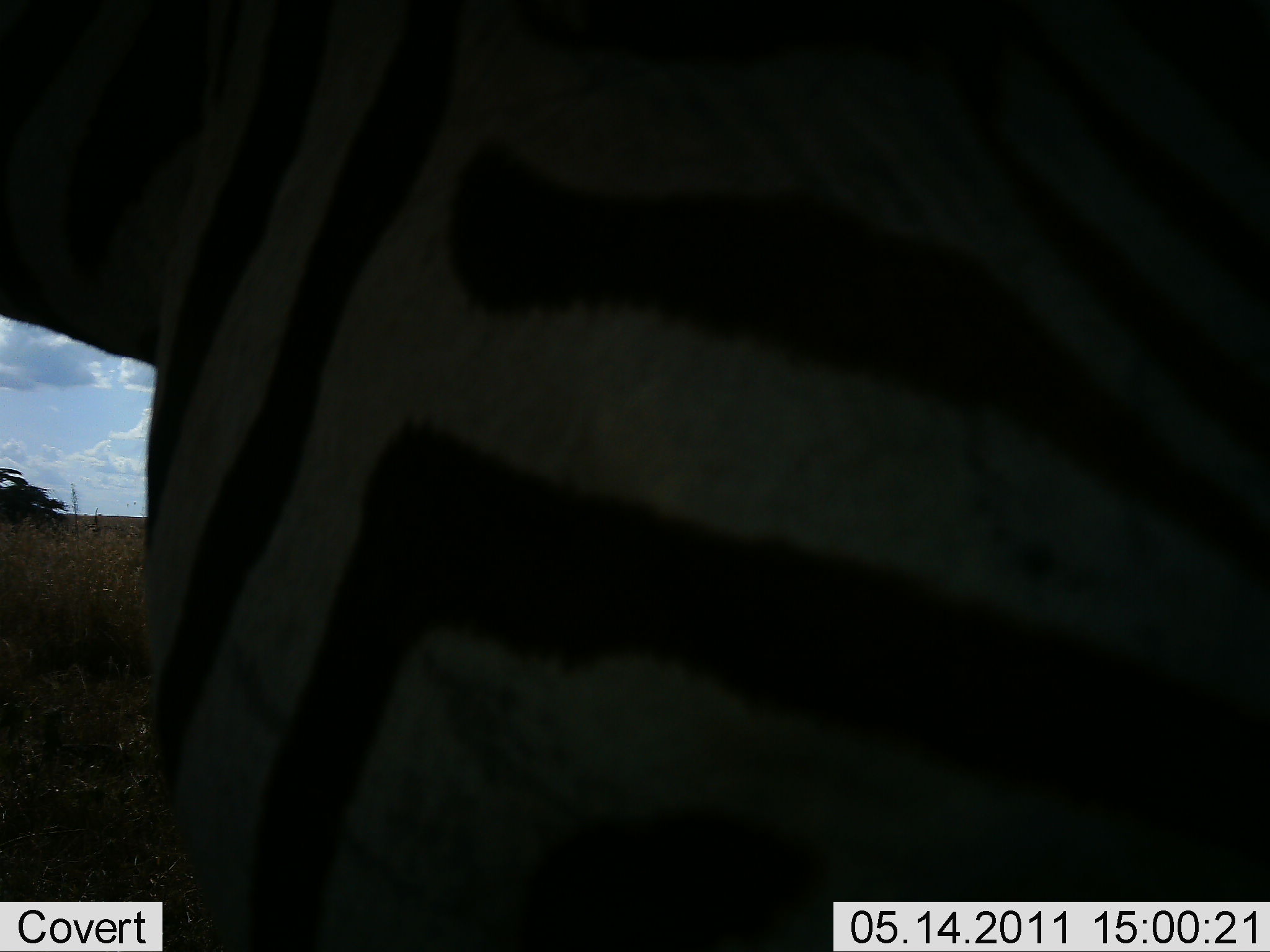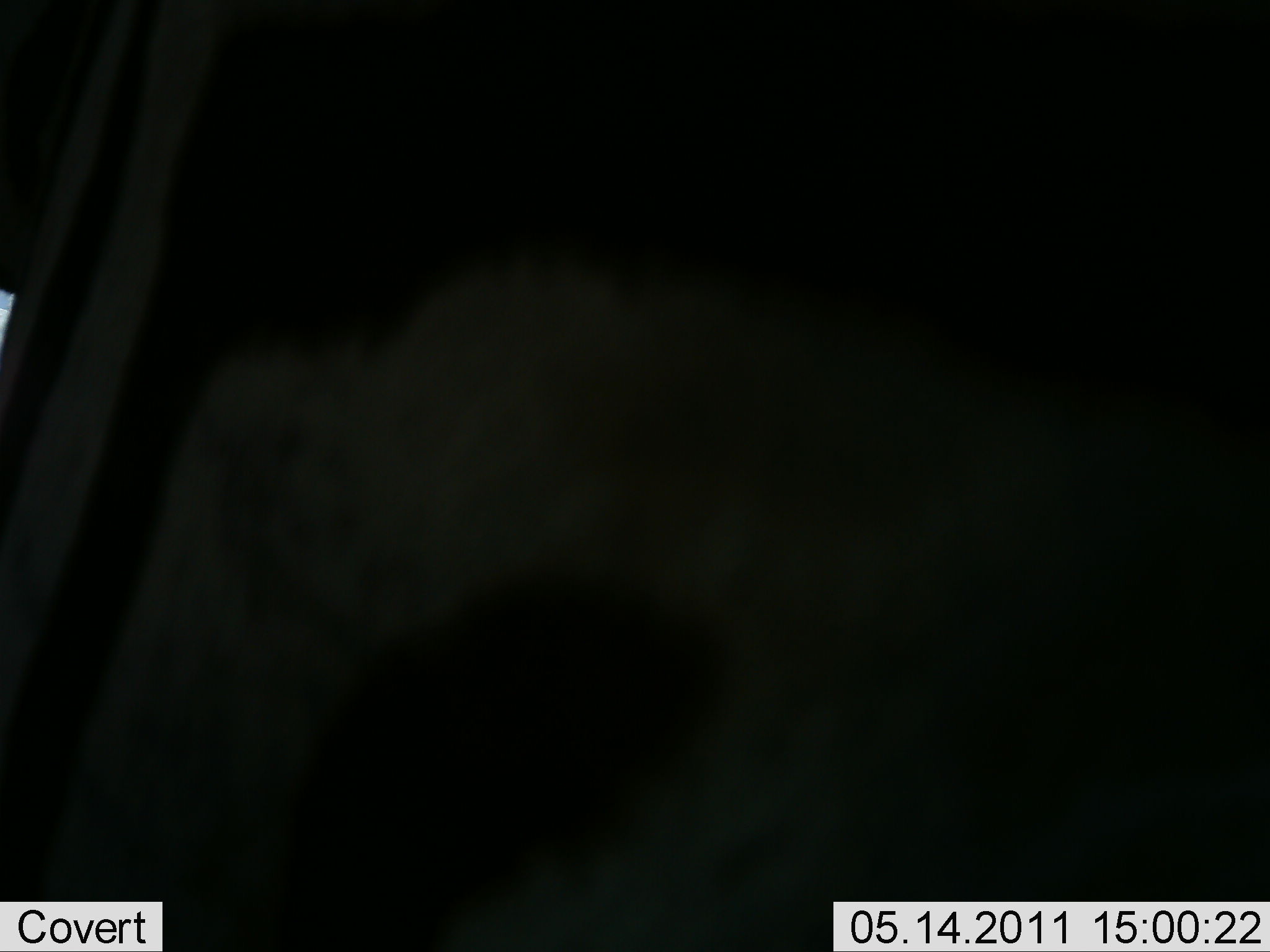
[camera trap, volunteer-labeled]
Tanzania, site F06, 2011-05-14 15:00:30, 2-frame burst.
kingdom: Animalia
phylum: Chordata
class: Mammalia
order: Perissodactyla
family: Equidae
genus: Equus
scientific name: Equus quagga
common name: plains zebra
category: zebra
Zebra (plains zebra) (Equus quagga), count 1. Behavior (volunteer vote fractions): standing 64%, resting 0%, moving 27%, interacting 0%. Young present (vote fraction): 0%. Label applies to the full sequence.